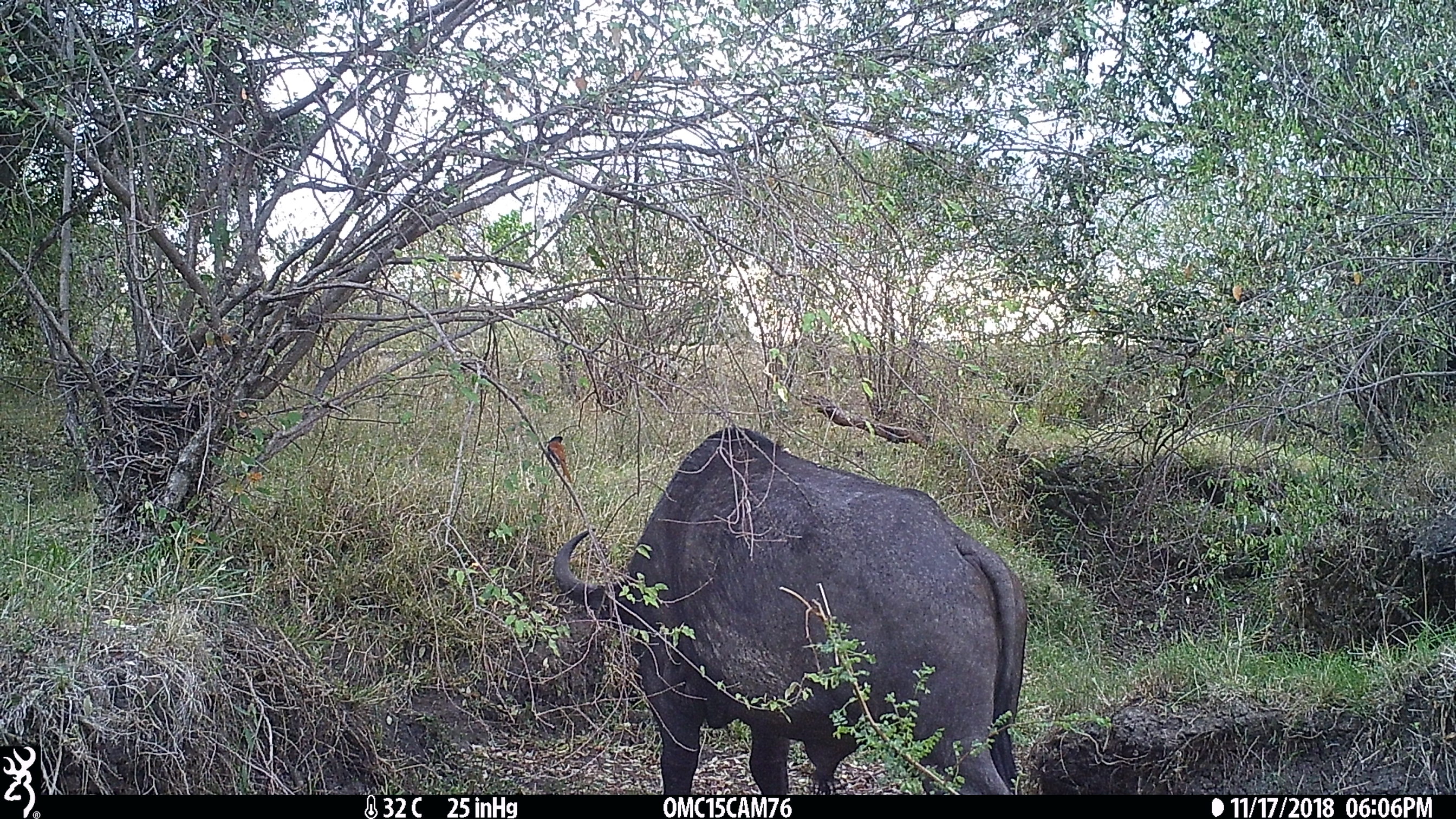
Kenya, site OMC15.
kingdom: Animalia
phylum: Chordata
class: Mammalia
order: Artiodactyla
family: Bovidae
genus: Syncerus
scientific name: Syncerus caffer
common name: buffalo